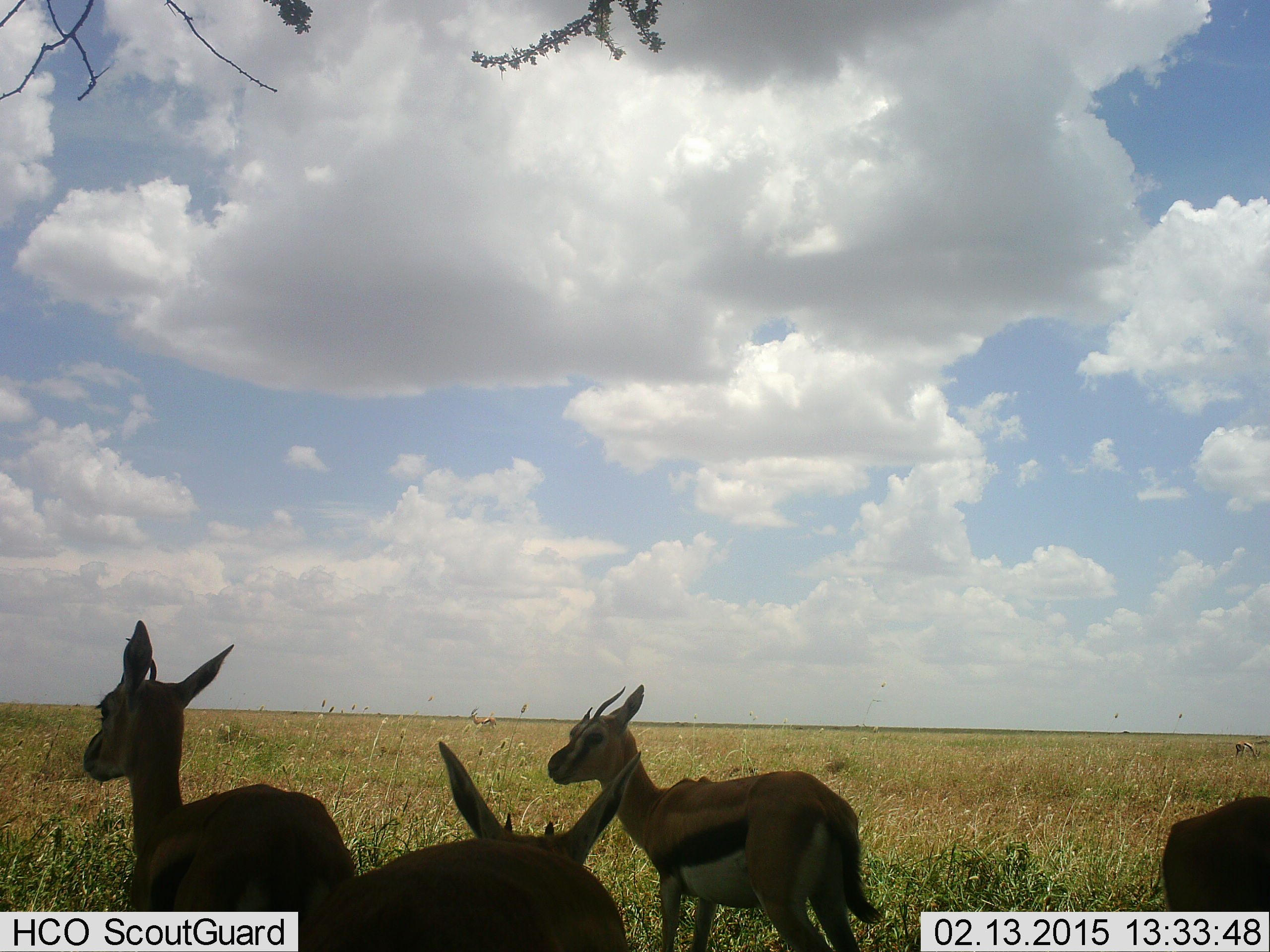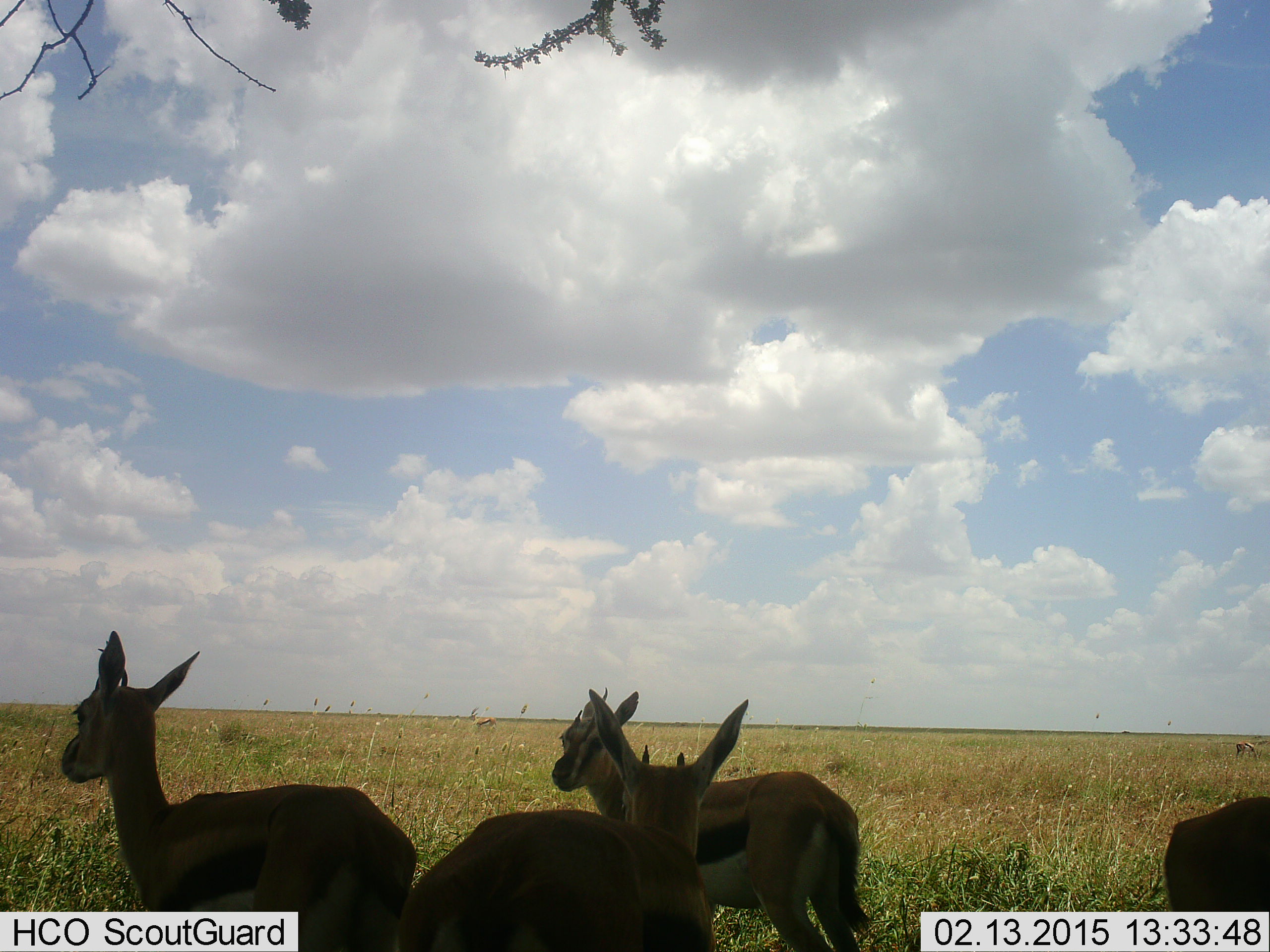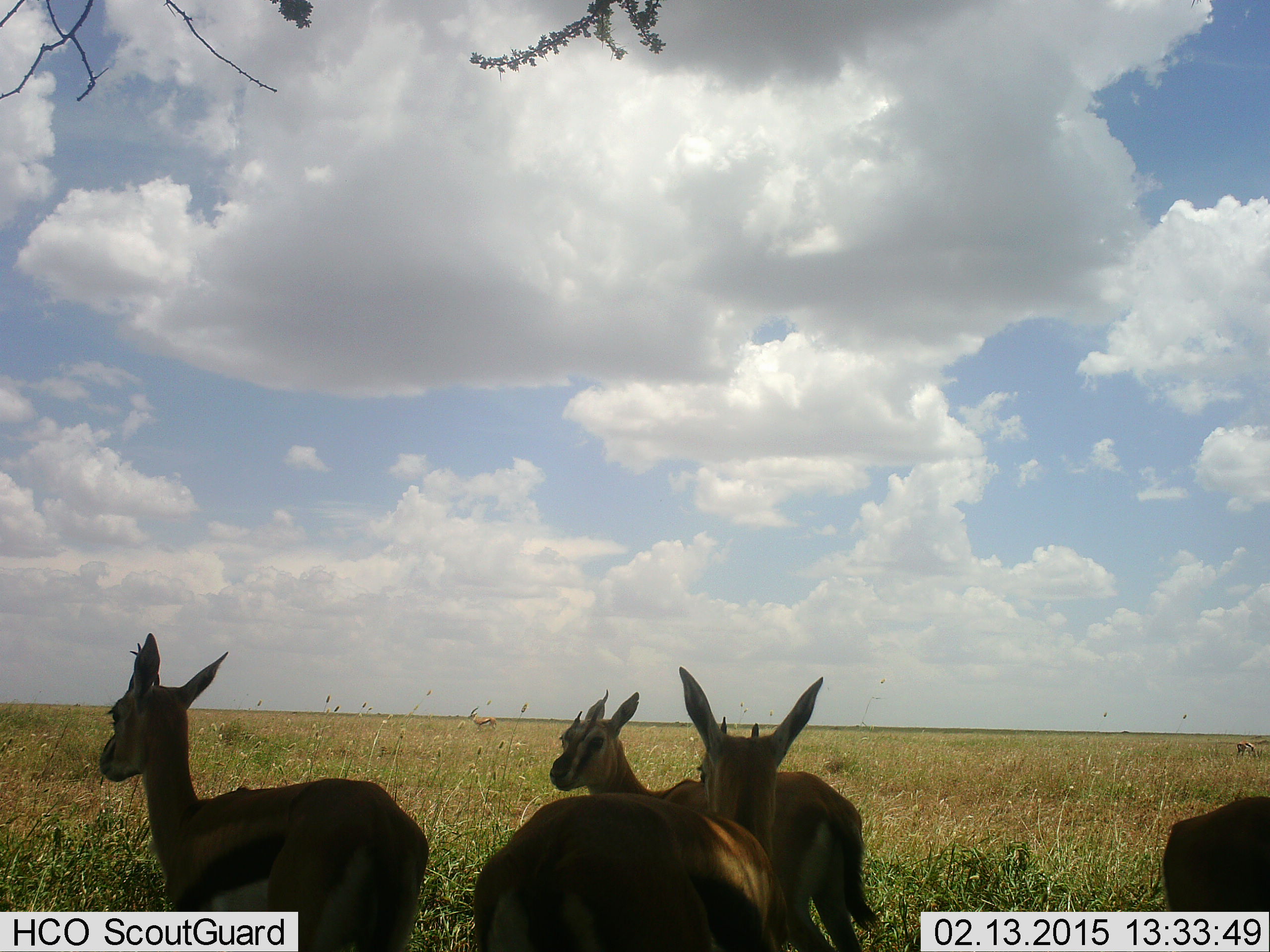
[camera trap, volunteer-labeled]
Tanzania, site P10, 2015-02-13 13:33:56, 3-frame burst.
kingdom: Animalia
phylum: Chordata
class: Mammalia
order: Artiodactyla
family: Bovidae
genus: Eudorcas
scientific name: Eudorcas thomsonii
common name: thomson's gazelle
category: gazellethomsons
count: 4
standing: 80%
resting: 10%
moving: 30%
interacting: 0%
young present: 20%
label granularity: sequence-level